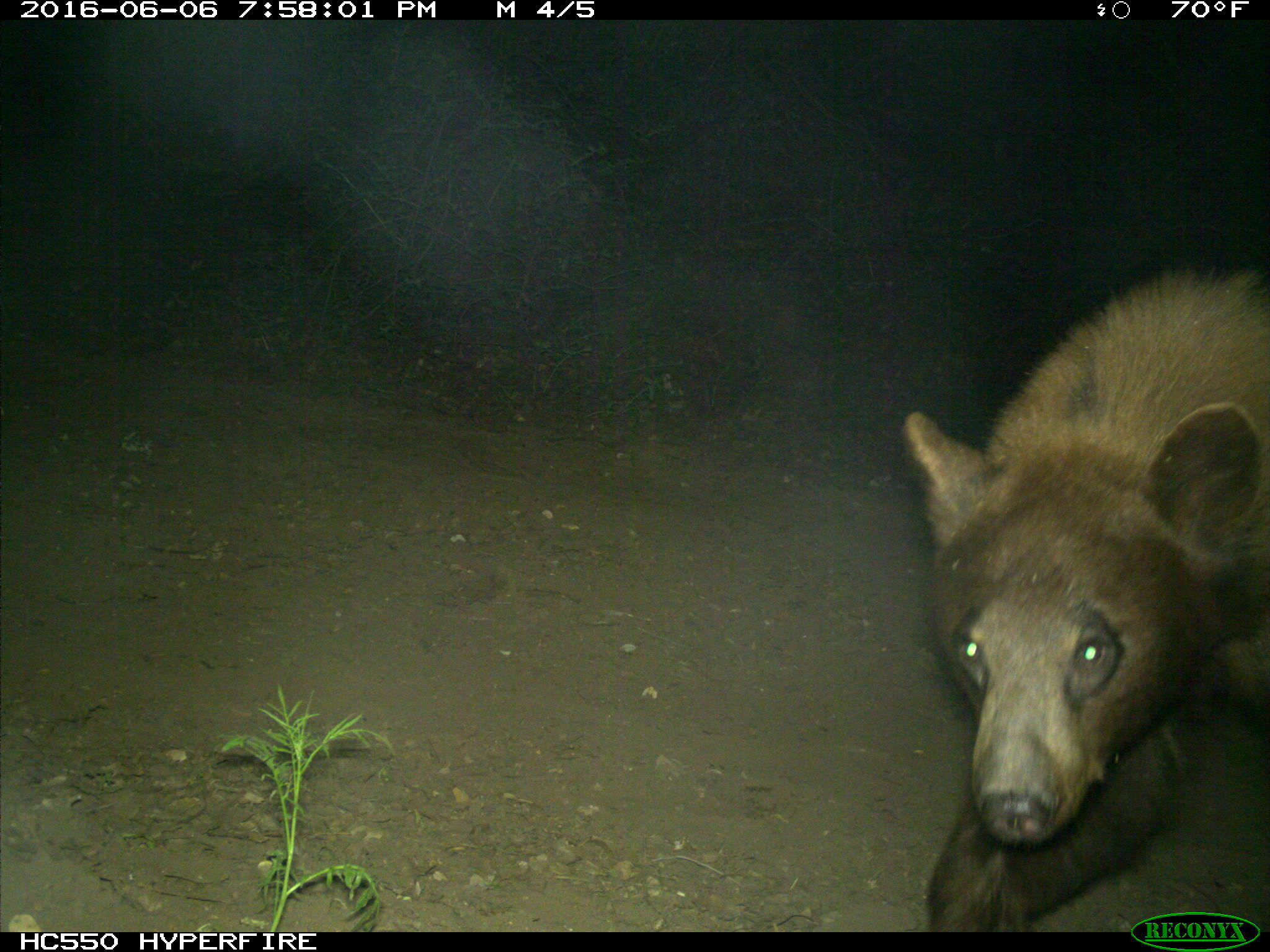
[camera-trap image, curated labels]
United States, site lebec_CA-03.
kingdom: Animalia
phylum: Chordata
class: Mammalia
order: Carnivora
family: Ursidae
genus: Ursus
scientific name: Ursus americanus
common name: american black bear